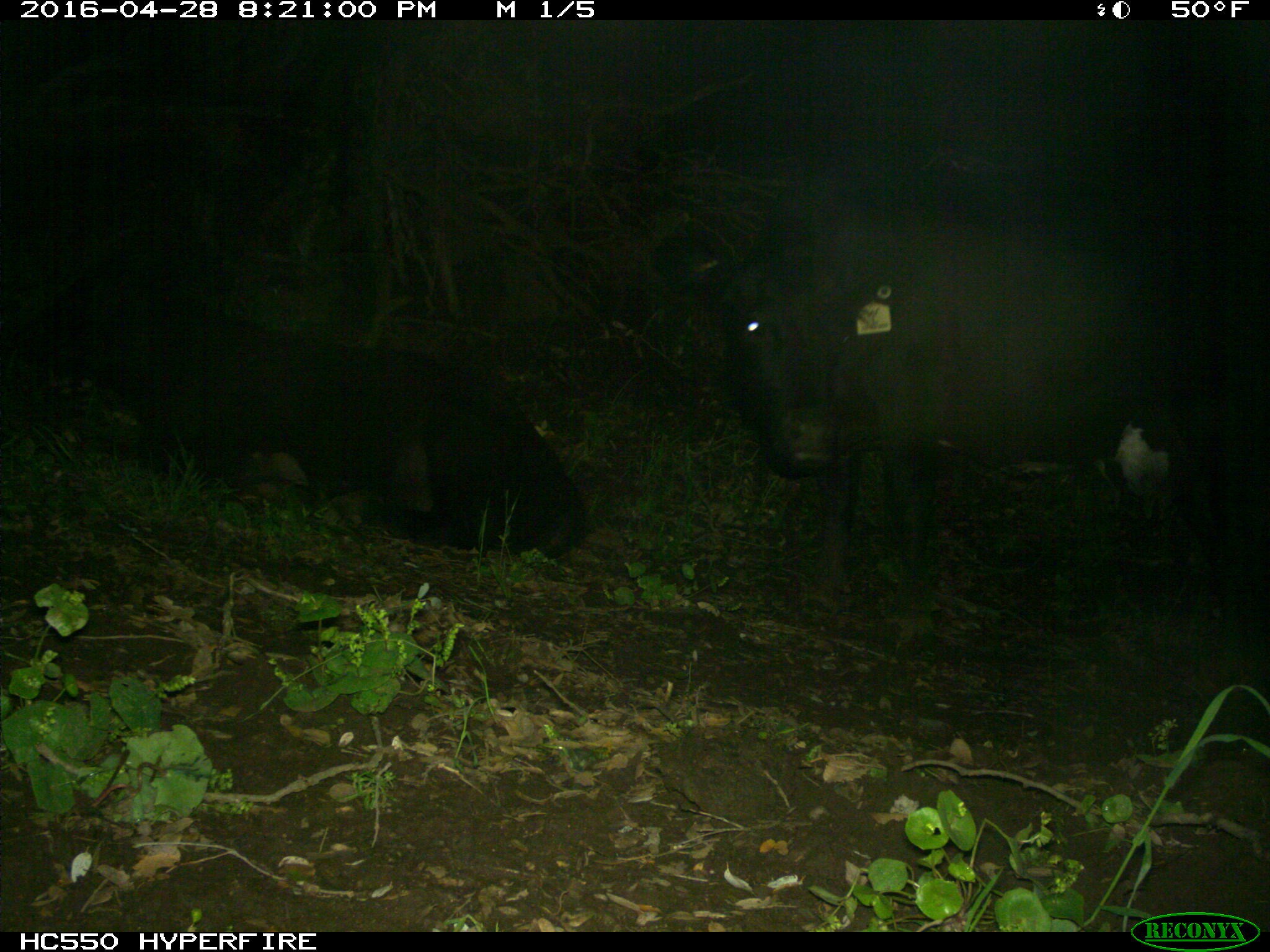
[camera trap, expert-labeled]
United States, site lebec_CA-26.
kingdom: Animalia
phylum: Chordata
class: Mammalia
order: Artiodactyla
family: Bovidae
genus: Bos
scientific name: Bos taurus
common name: domestic cow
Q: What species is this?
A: Bos taurus (domestic cow).